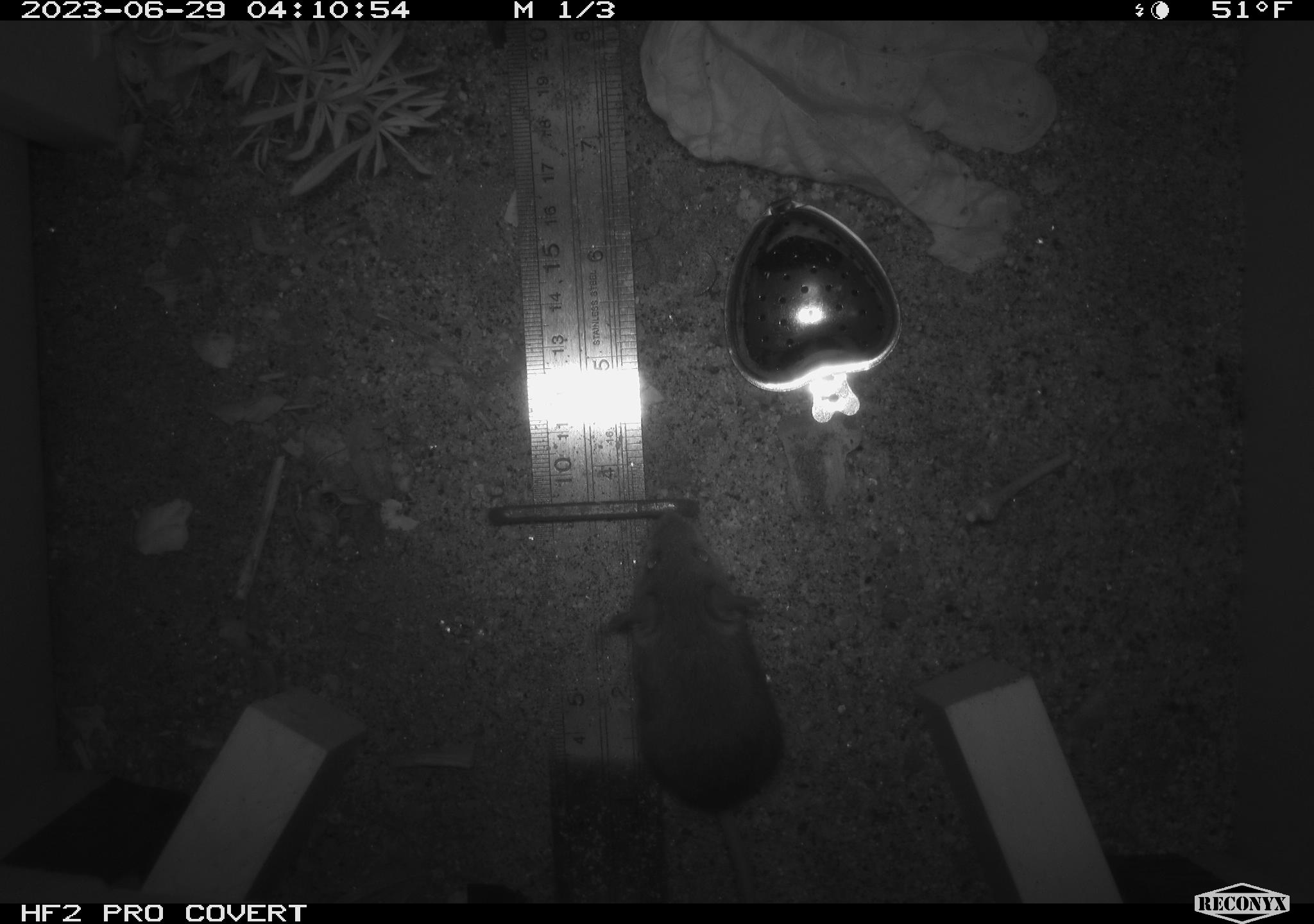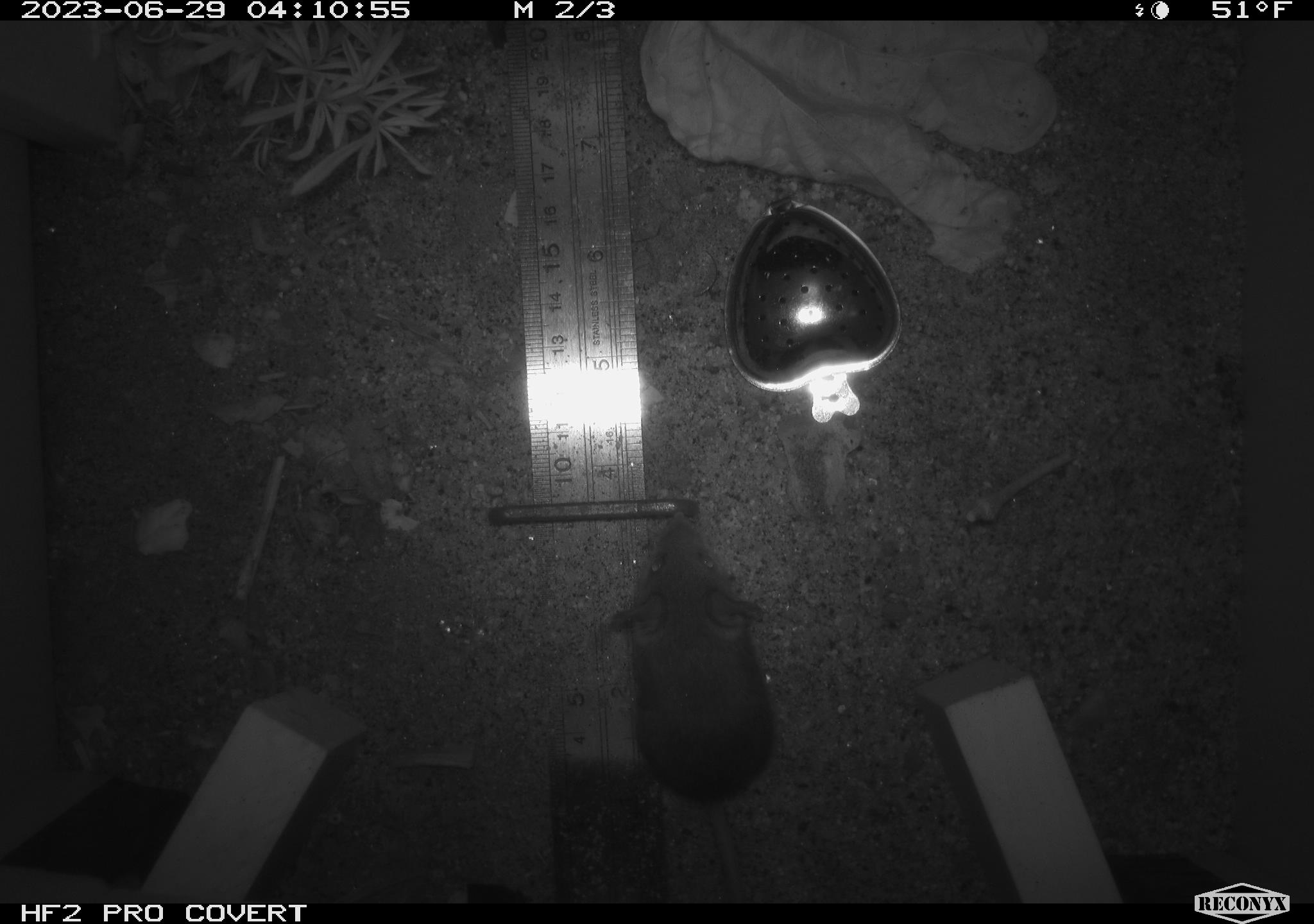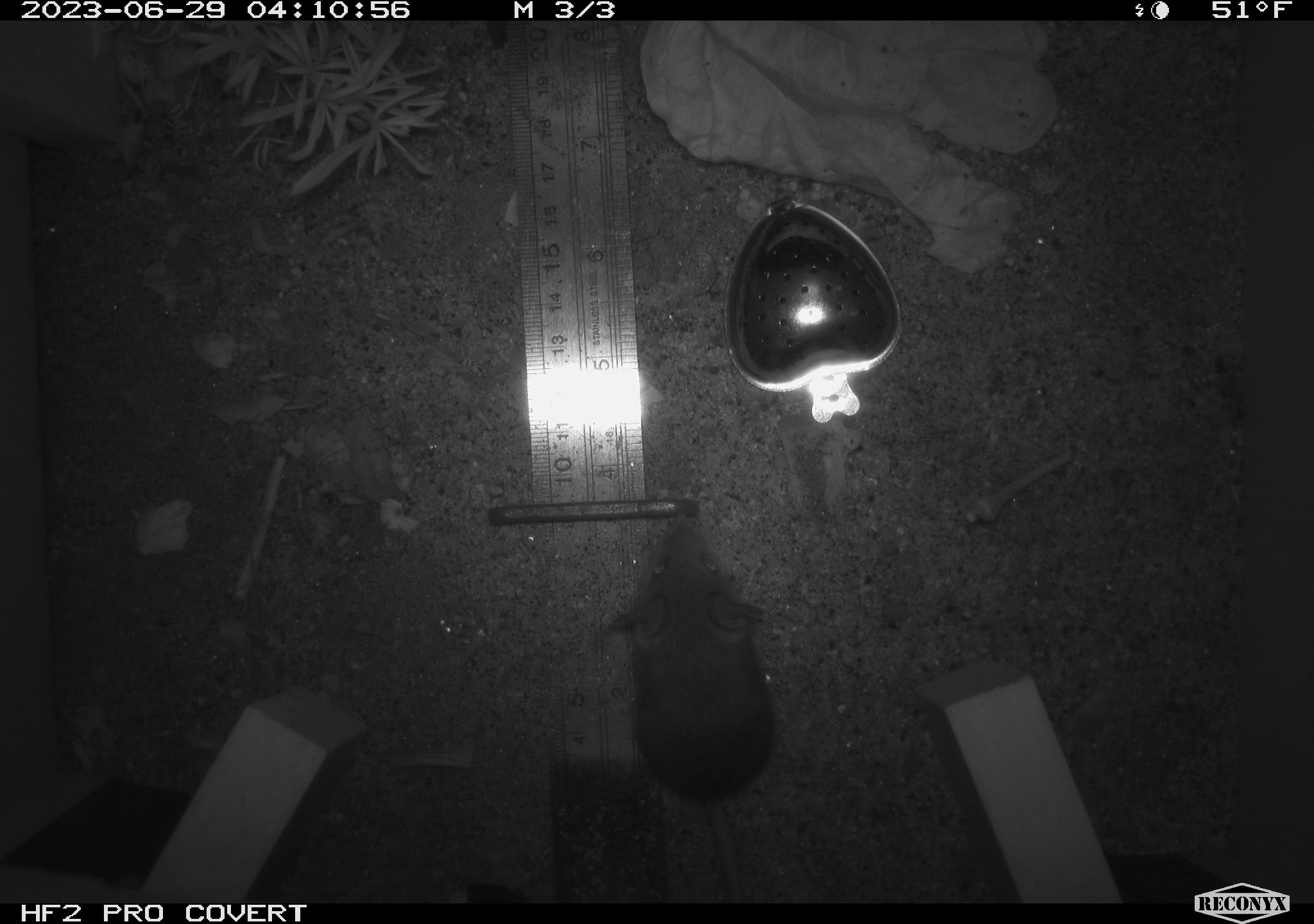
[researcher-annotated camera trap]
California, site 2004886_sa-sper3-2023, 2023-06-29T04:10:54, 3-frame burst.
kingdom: Animalia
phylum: Chordata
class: Mammalia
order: Rodentia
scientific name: Rodentia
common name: mouse species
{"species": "mouse species (Rodentia)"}